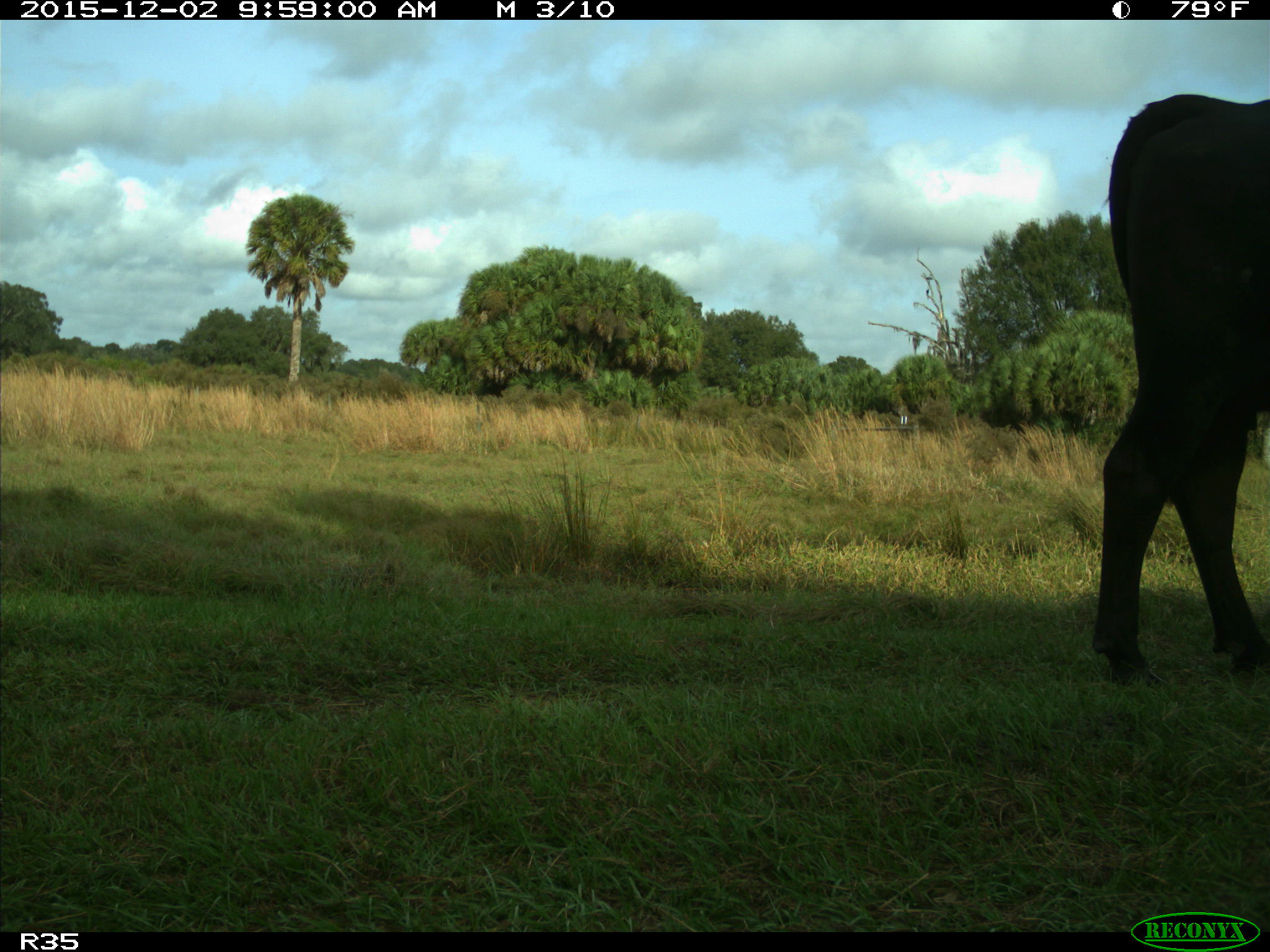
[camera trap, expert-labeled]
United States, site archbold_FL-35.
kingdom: Animalia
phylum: Chordata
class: Mammalia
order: Artiodactyla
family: Bovidae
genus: Bos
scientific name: Bos taurus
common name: domestic cow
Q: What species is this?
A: Bos taurus (domestic cow).